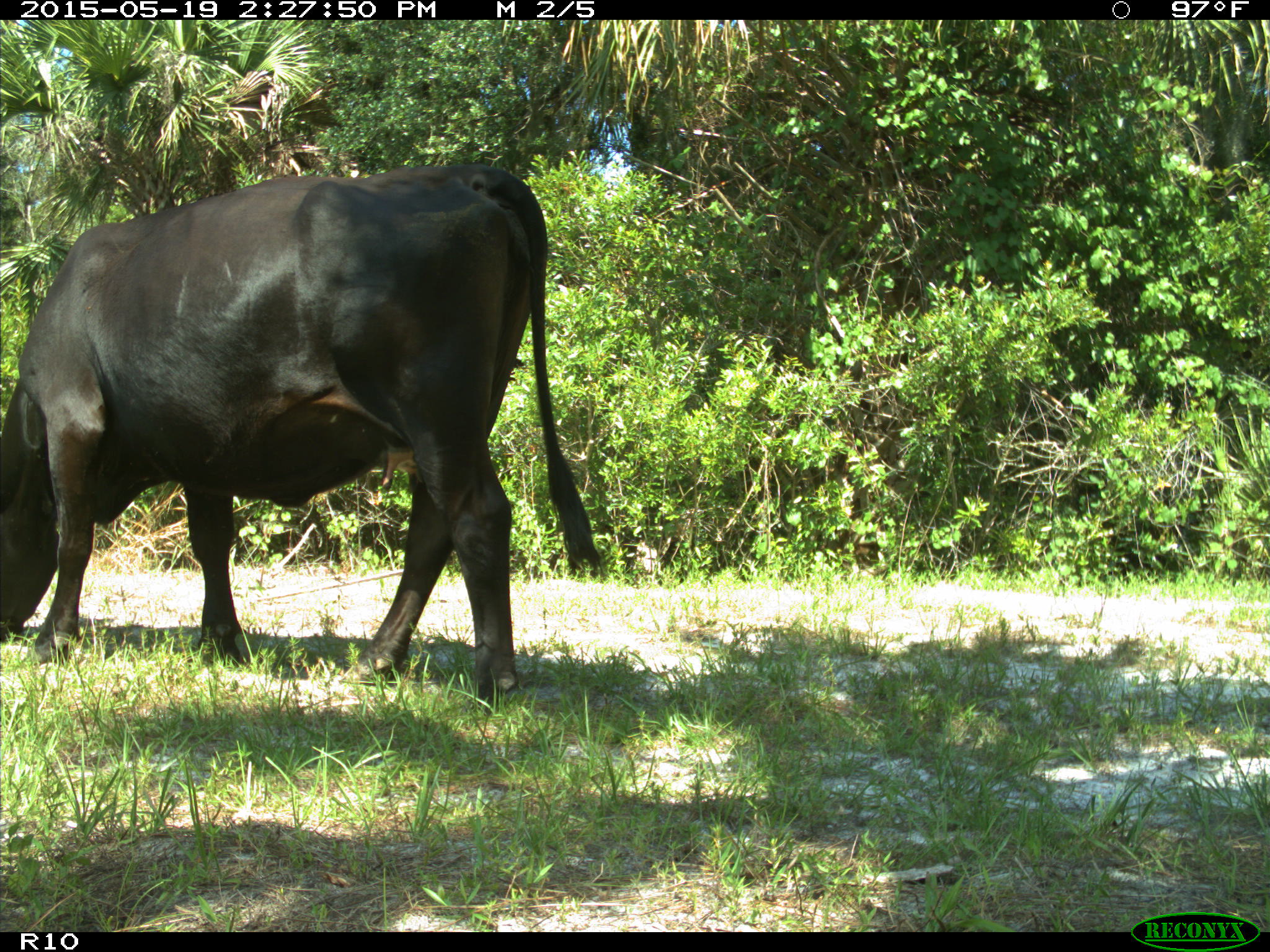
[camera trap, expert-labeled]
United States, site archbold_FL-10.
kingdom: Animalia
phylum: Chordata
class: Mammalia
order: Artiodactyla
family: Bovidae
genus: Bos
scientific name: Bos taurus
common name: domestic cow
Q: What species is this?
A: Bos taurus (domestic cow).